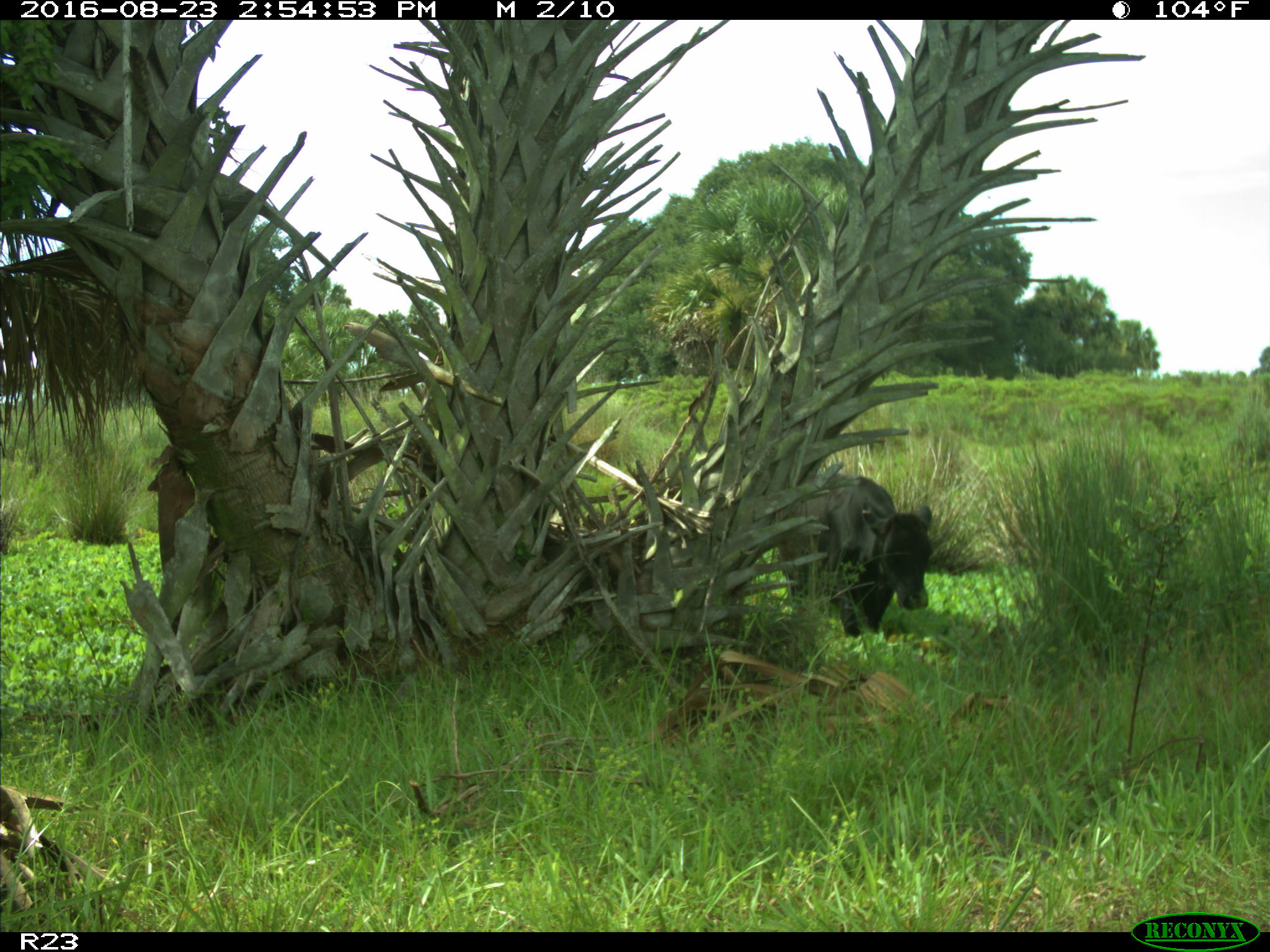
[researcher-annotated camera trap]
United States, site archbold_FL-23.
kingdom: Animalia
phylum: Chordata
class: Mammalia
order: Artiodactyla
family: Bovidae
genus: Bos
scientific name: Bos taurus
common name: domestic cow